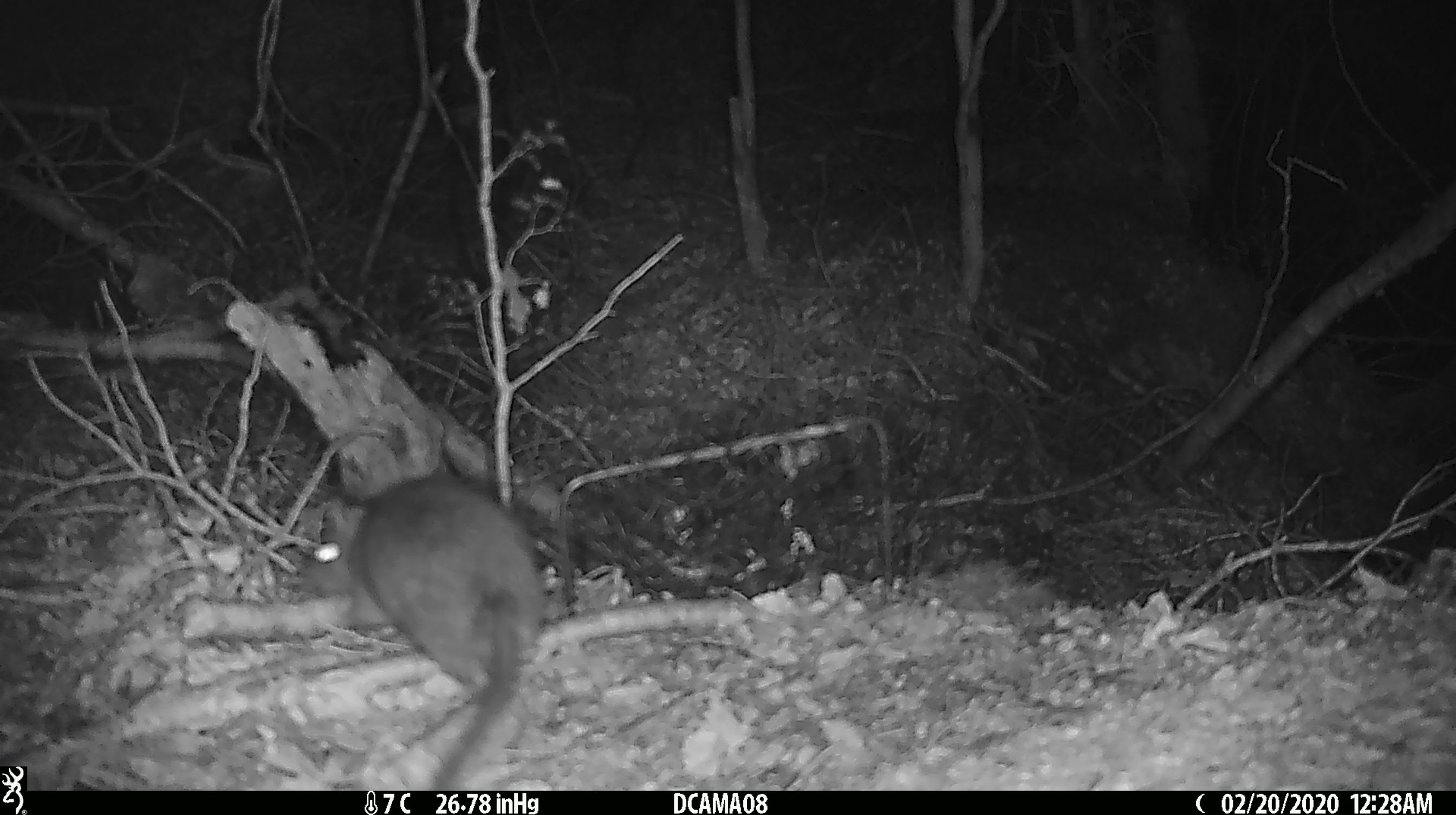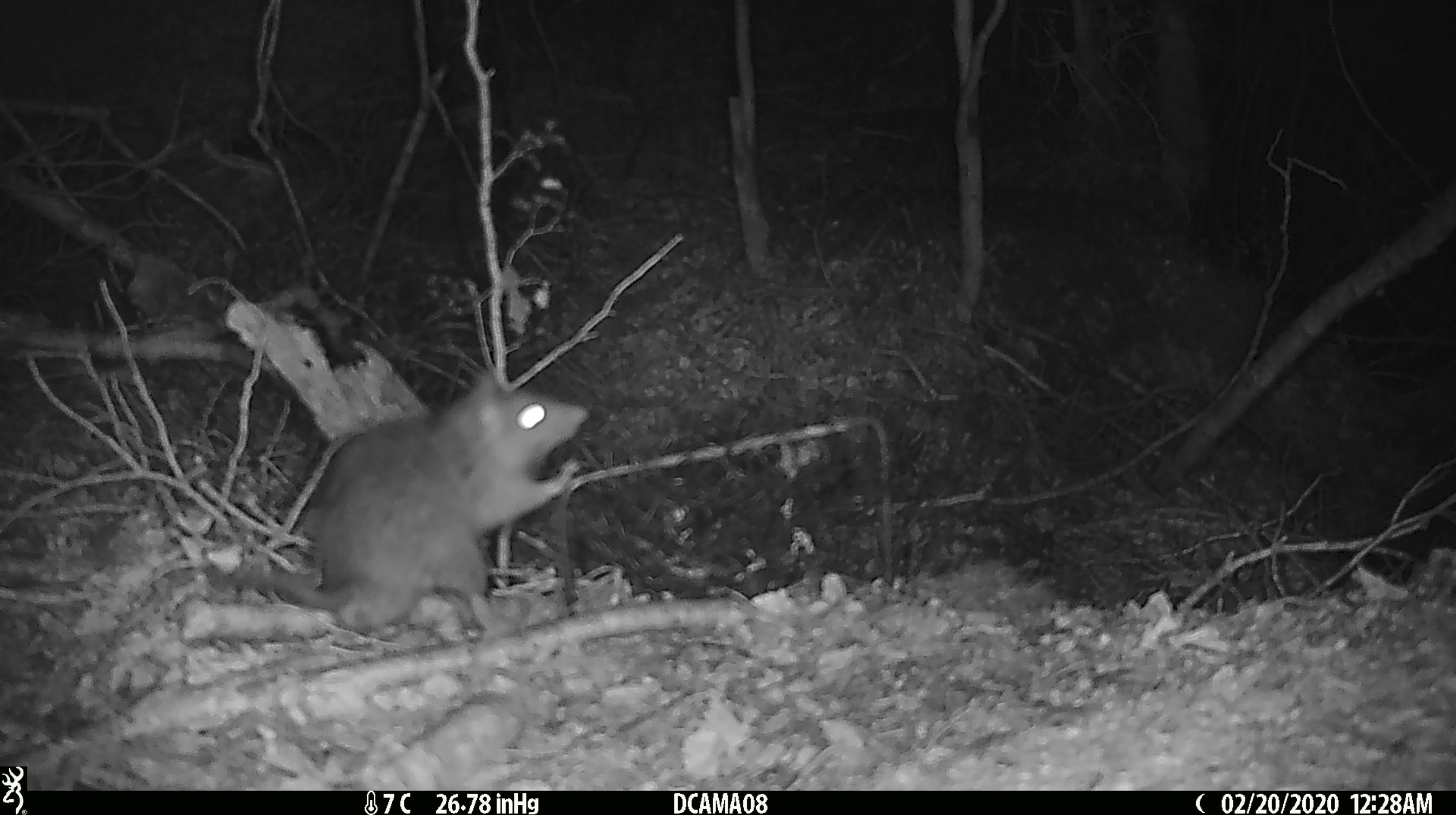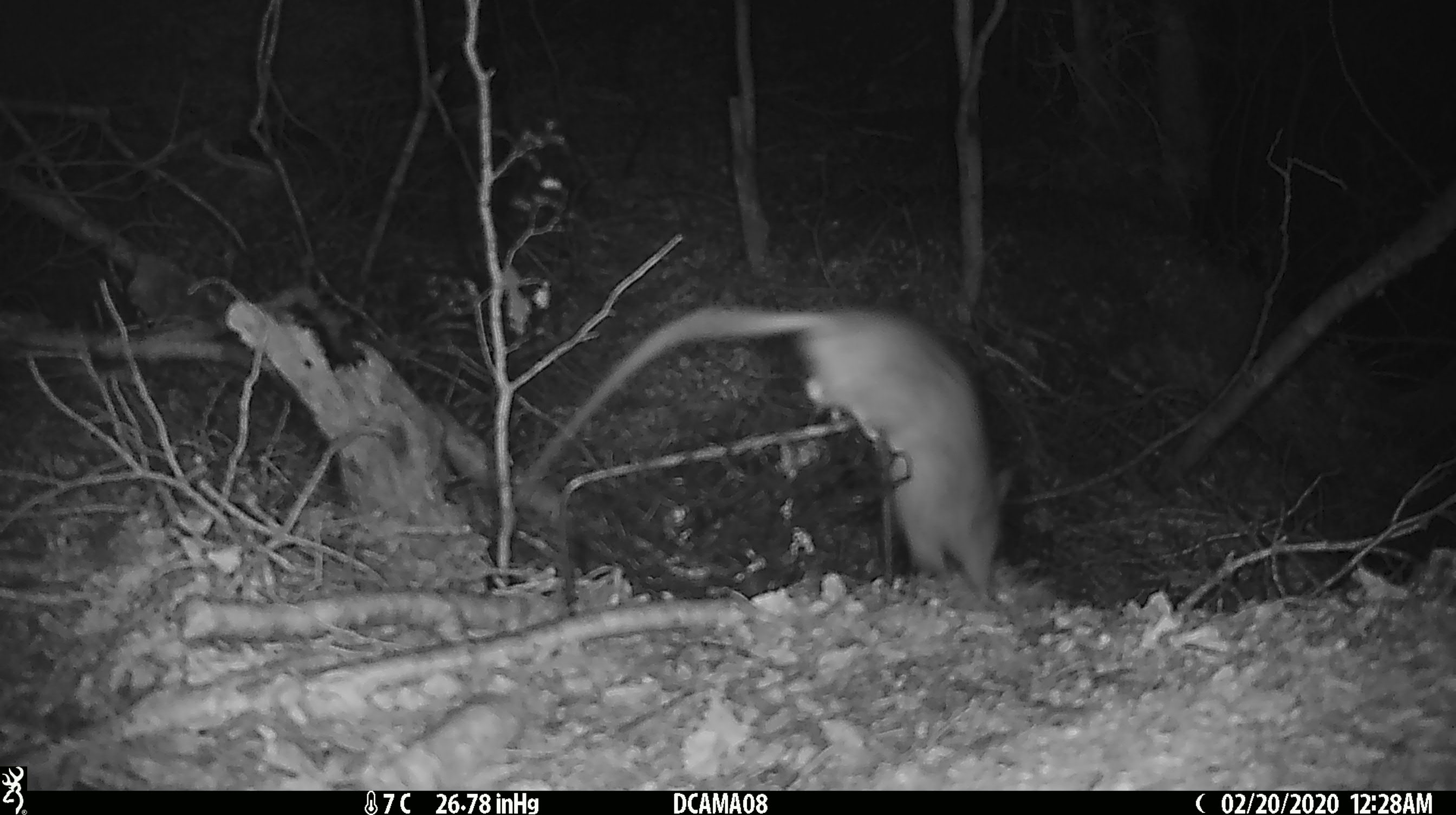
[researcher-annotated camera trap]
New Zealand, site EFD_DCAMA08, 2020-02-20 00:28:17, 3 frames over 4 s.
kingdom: Animalia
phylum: Chordata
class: Mammalia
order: Rodentia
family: Muridae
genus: Rattus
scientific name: Rattus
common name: rat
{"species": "rat (Rattus)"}